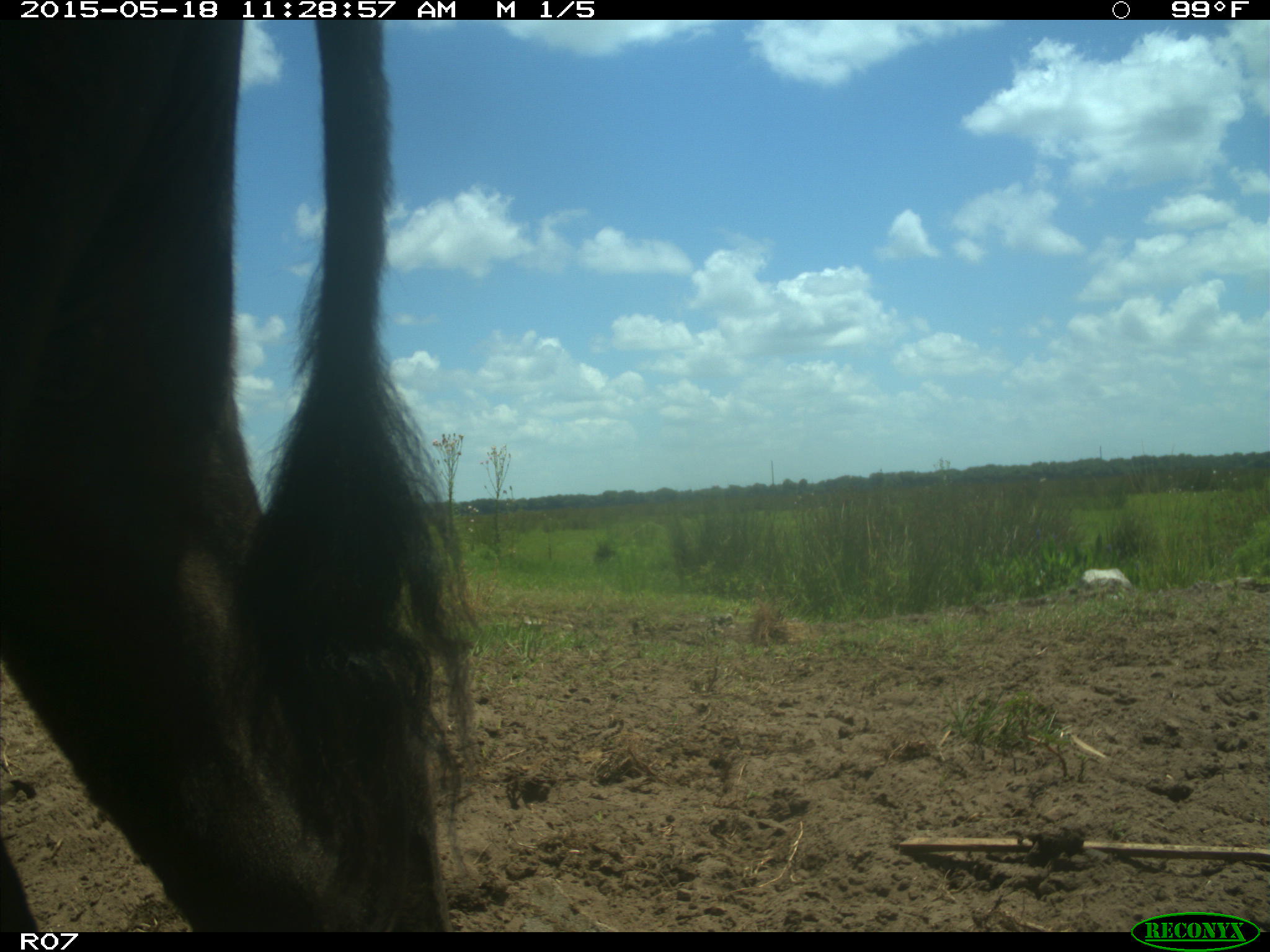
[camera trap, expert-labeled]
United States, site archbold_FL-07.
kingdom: Animalia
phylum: Chordata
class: Mammalia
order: Artiodactyla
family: Bovidae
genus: Bos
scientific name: Bos taurus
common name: domestic cow